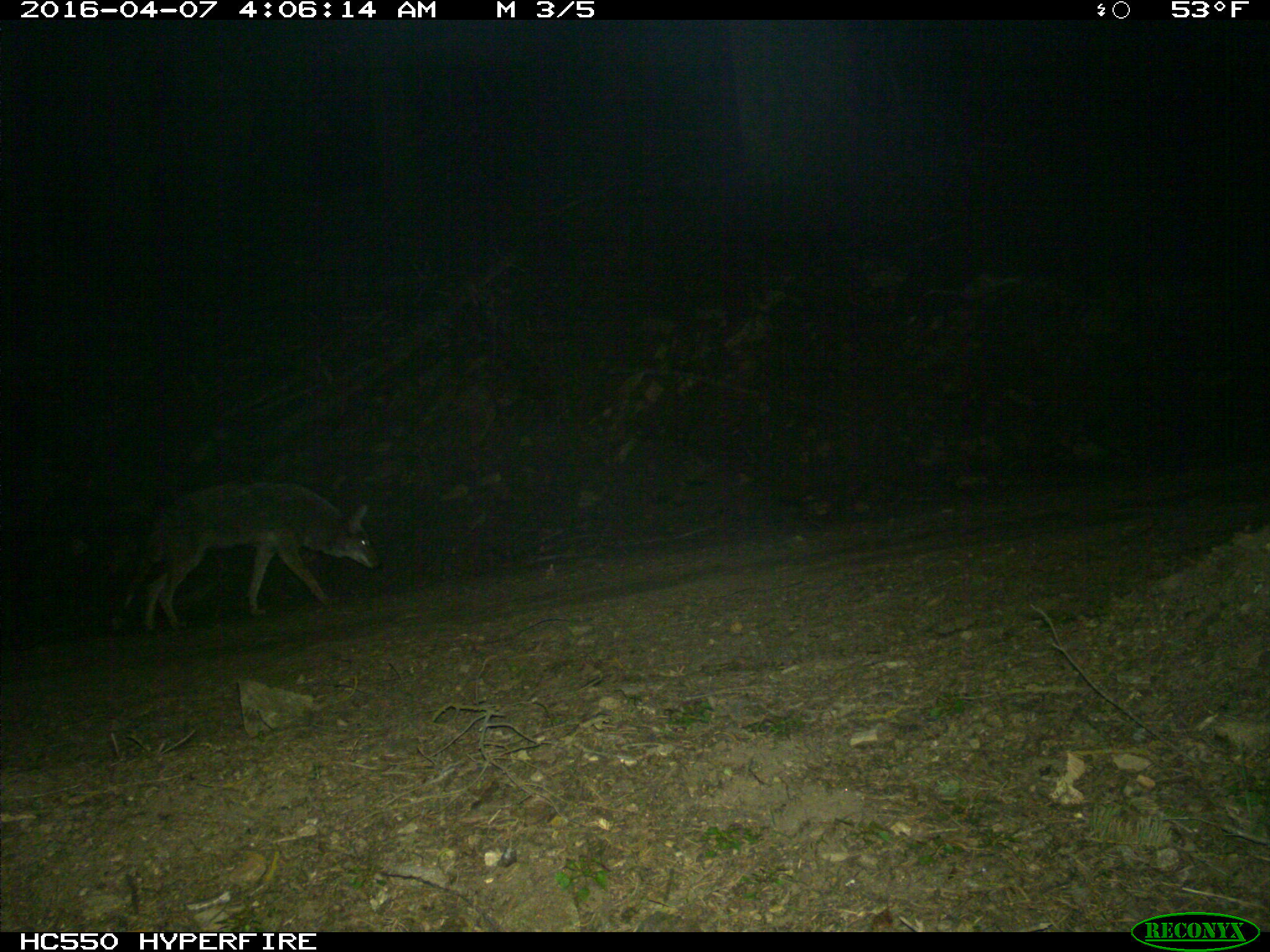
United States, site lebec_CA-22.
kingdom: Animalia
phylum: Chordata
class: Mammalia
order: Carnivora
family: Canidae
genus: Canis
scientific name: Canis latrans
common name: coyote